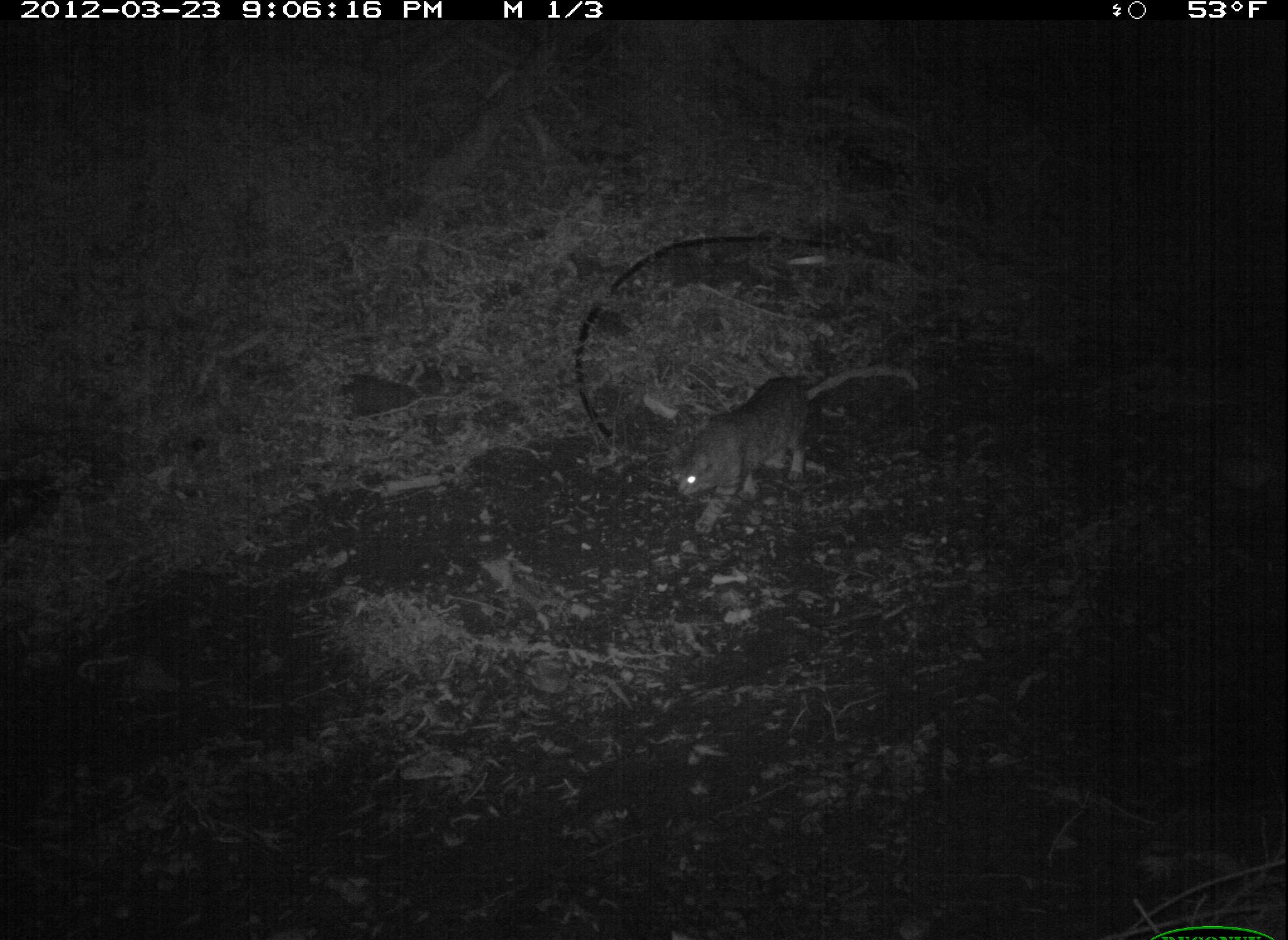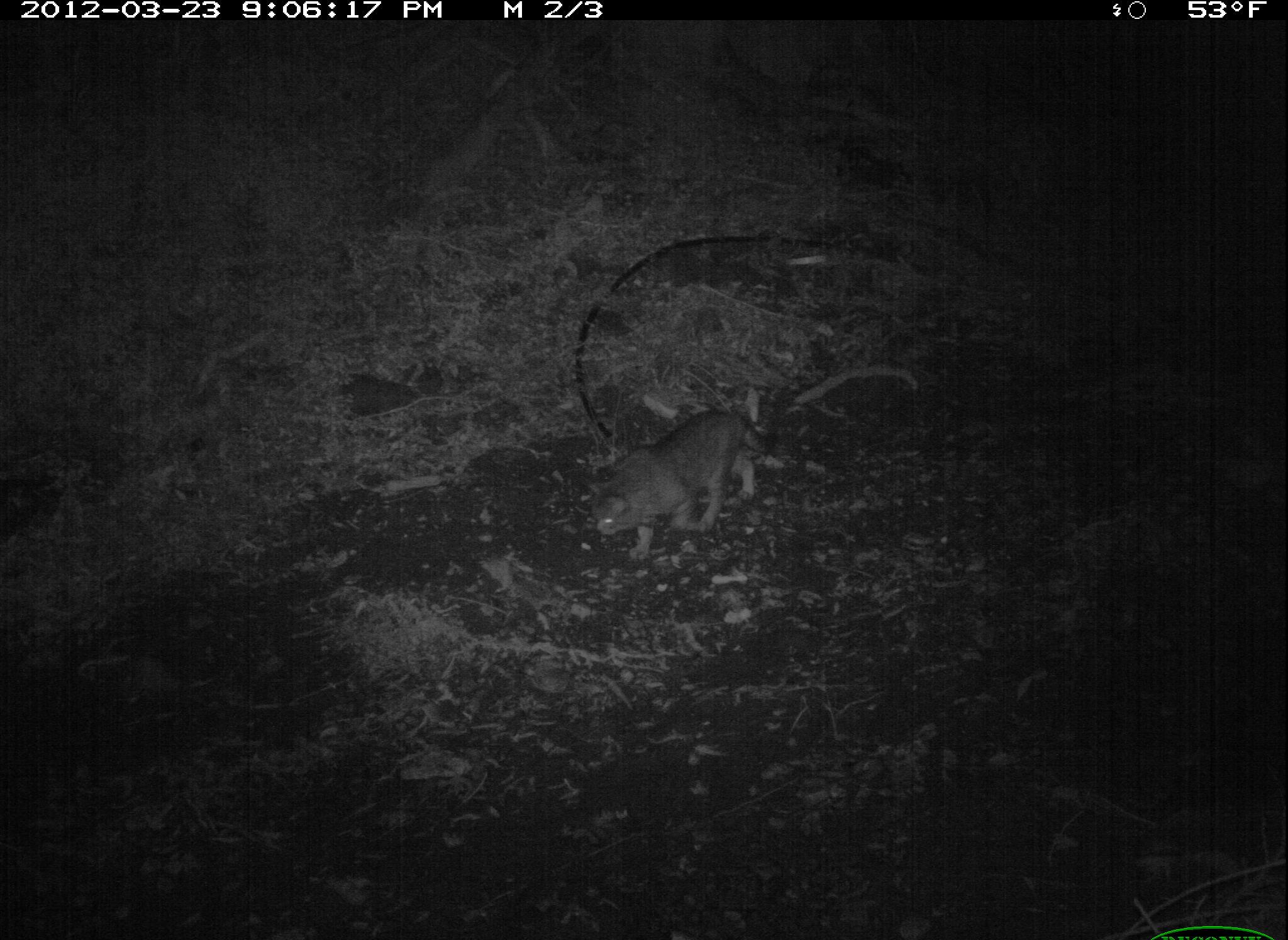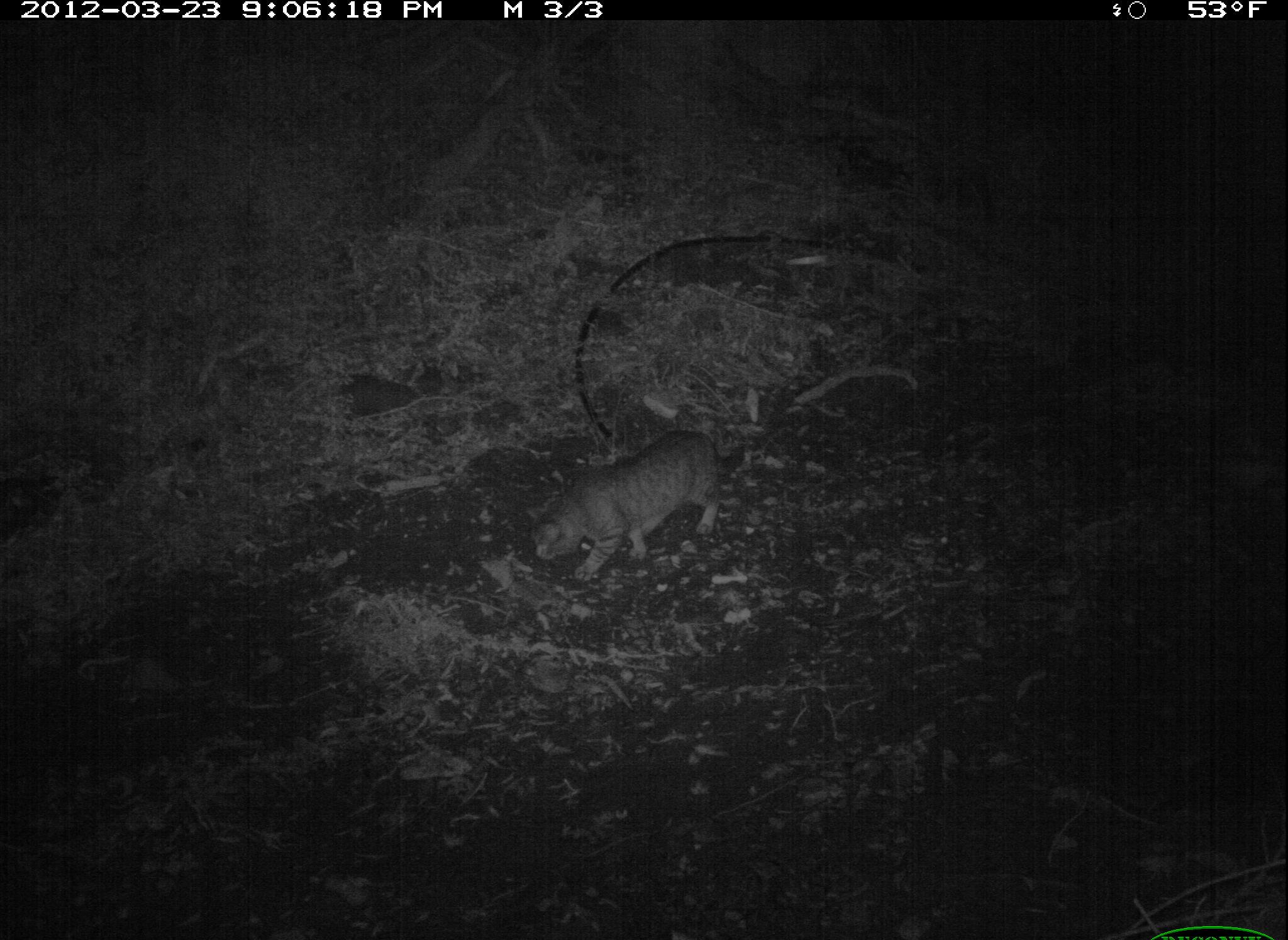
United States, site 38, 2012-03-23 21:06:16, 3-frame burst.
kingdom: Animalia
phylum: Chordata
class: Mammalia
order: Carnivora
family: Felidae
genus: Felis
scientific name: Felis catus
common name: cat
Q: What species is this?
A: Cat (Felis catus).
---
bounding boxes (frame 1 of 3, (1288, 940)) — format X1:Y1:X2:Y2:
cat: 657:356:897:546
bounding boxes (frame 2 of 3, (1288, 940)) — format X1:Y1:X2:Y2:
cat: 570:403:789:569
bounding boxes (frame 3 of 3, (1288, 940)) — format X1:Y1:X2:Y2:
cat: 522:411:745:590